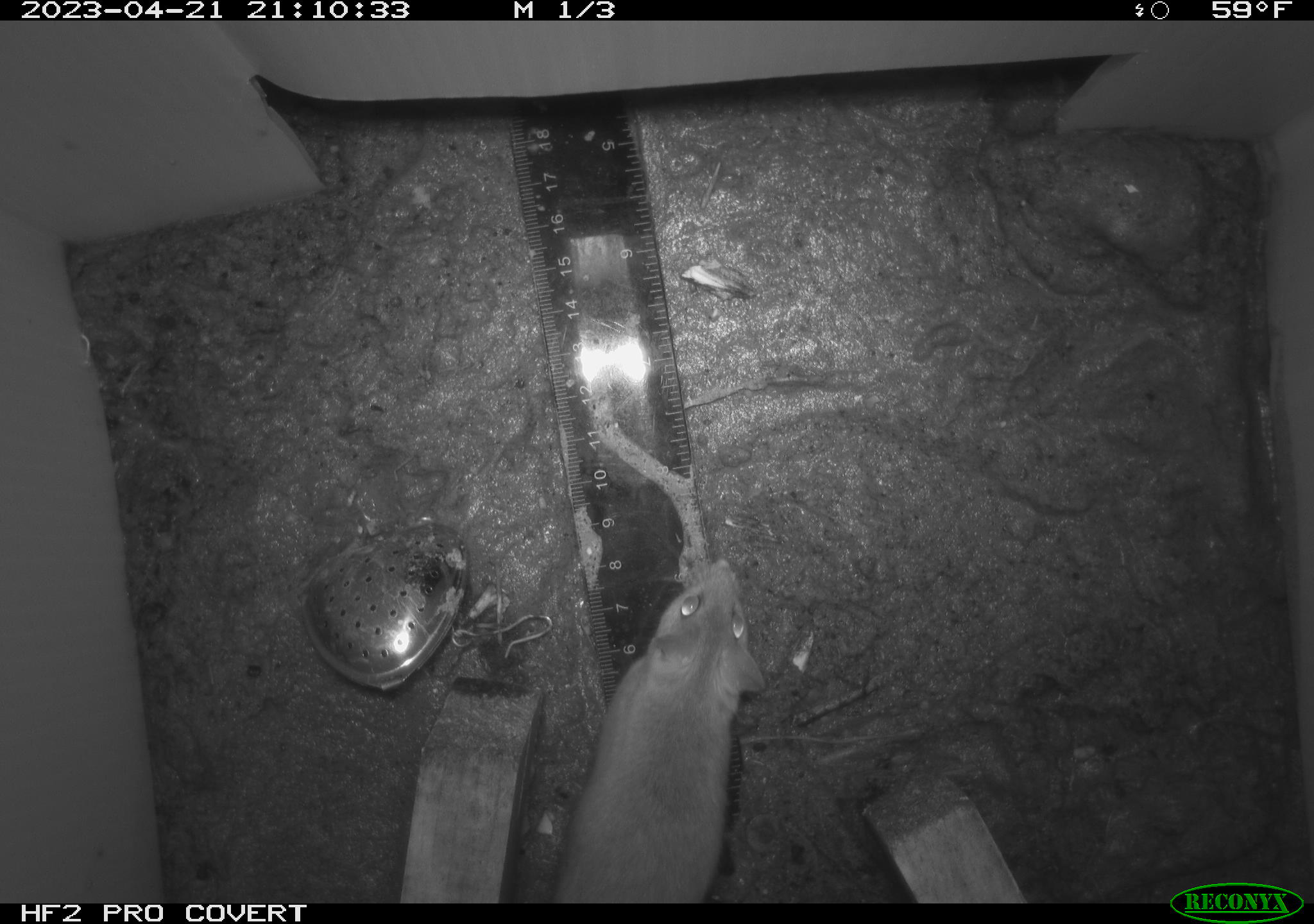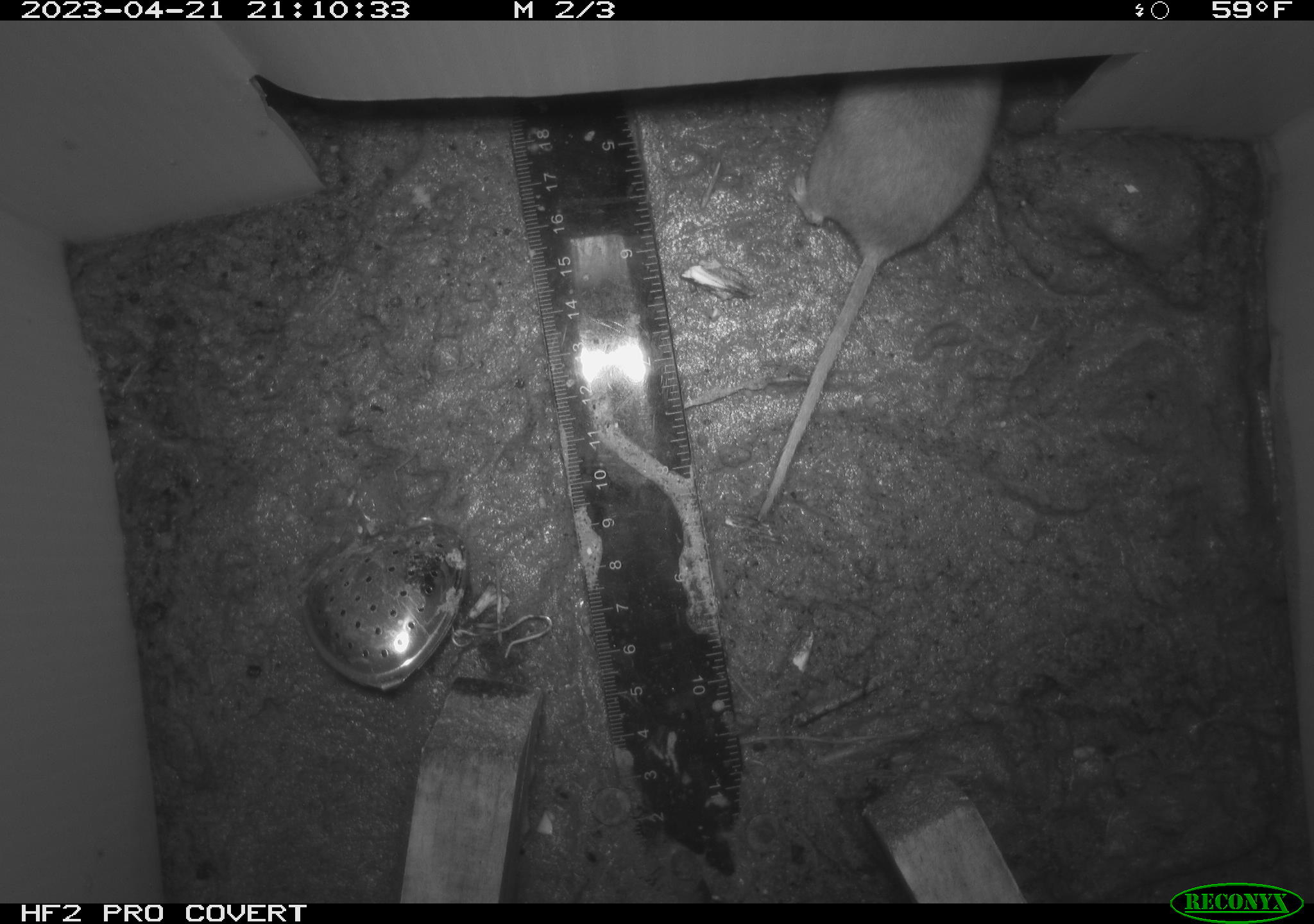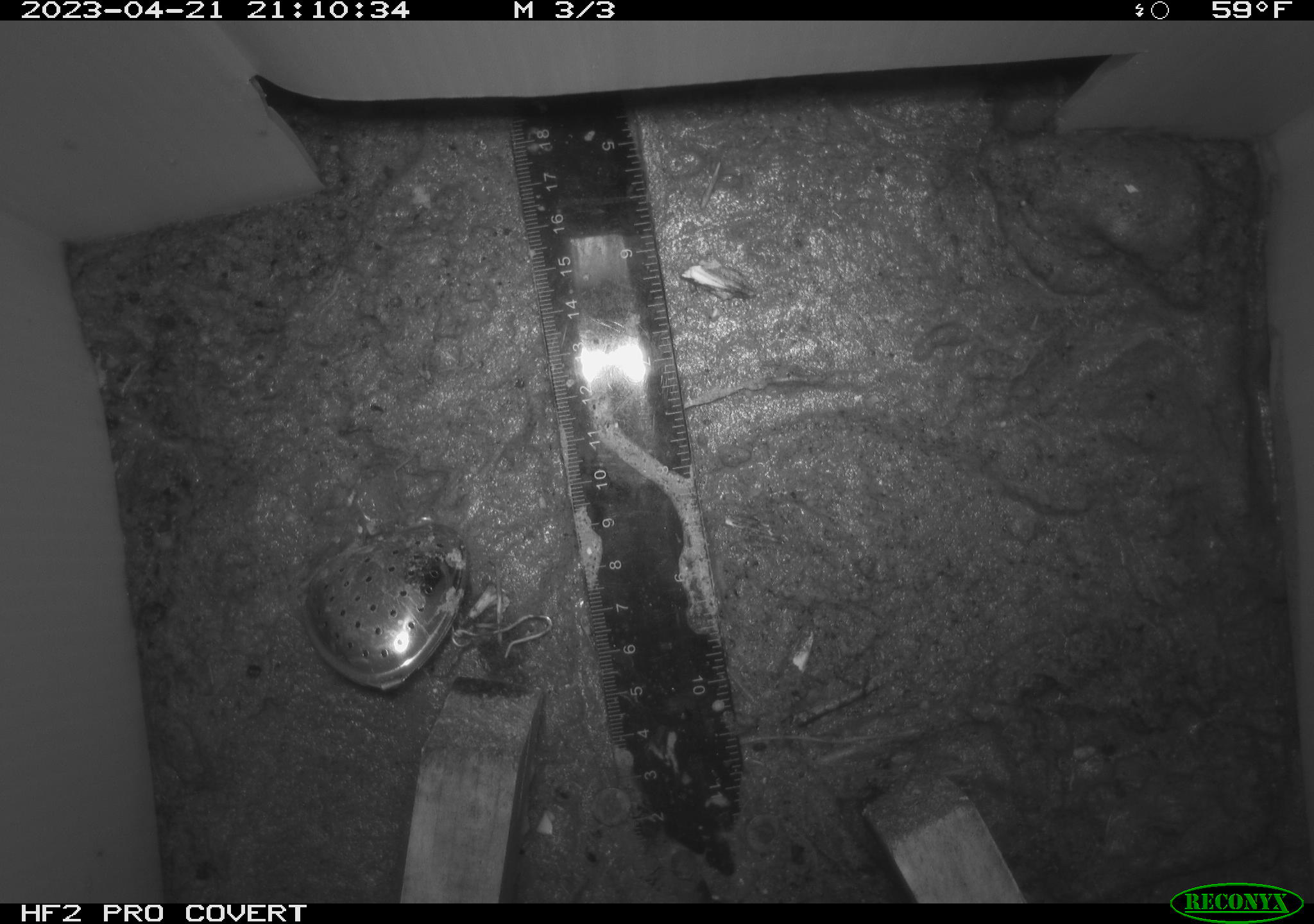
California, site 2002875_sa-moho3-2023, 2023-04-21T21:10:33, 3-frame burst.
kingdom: Animalia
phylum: Chordata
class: Mammalia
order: Rodentia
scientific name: Rodentia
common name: mouse species